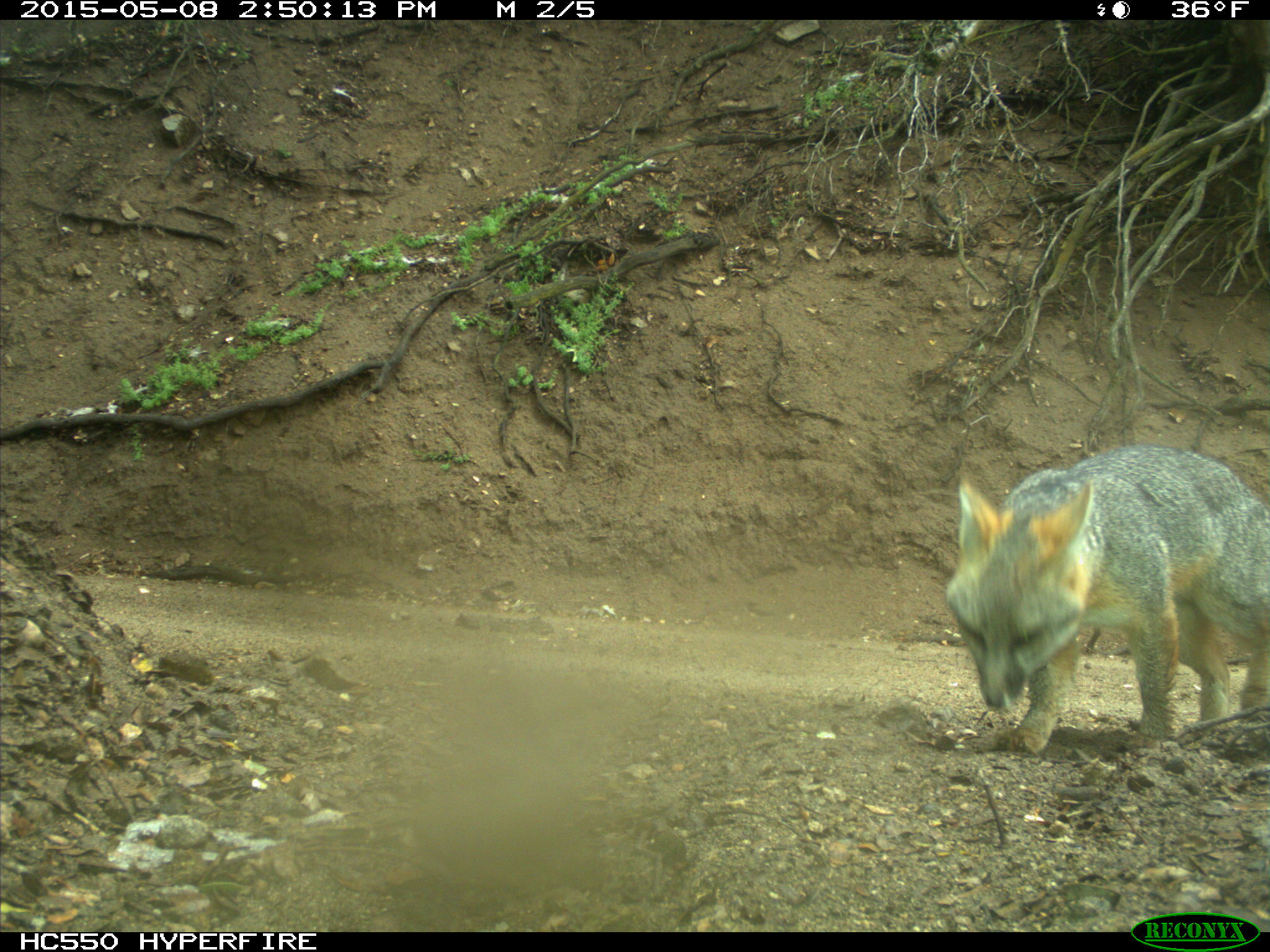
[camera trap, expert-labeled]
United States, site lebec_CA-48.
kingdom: Animalia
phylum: Chordata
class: Mammalia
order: Carnivora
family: Canidae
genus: Urocyon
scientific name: Urocyon cinereoargenteus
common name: gray fox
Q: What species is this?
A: Urocyon cinereoargenteus (gray fox).